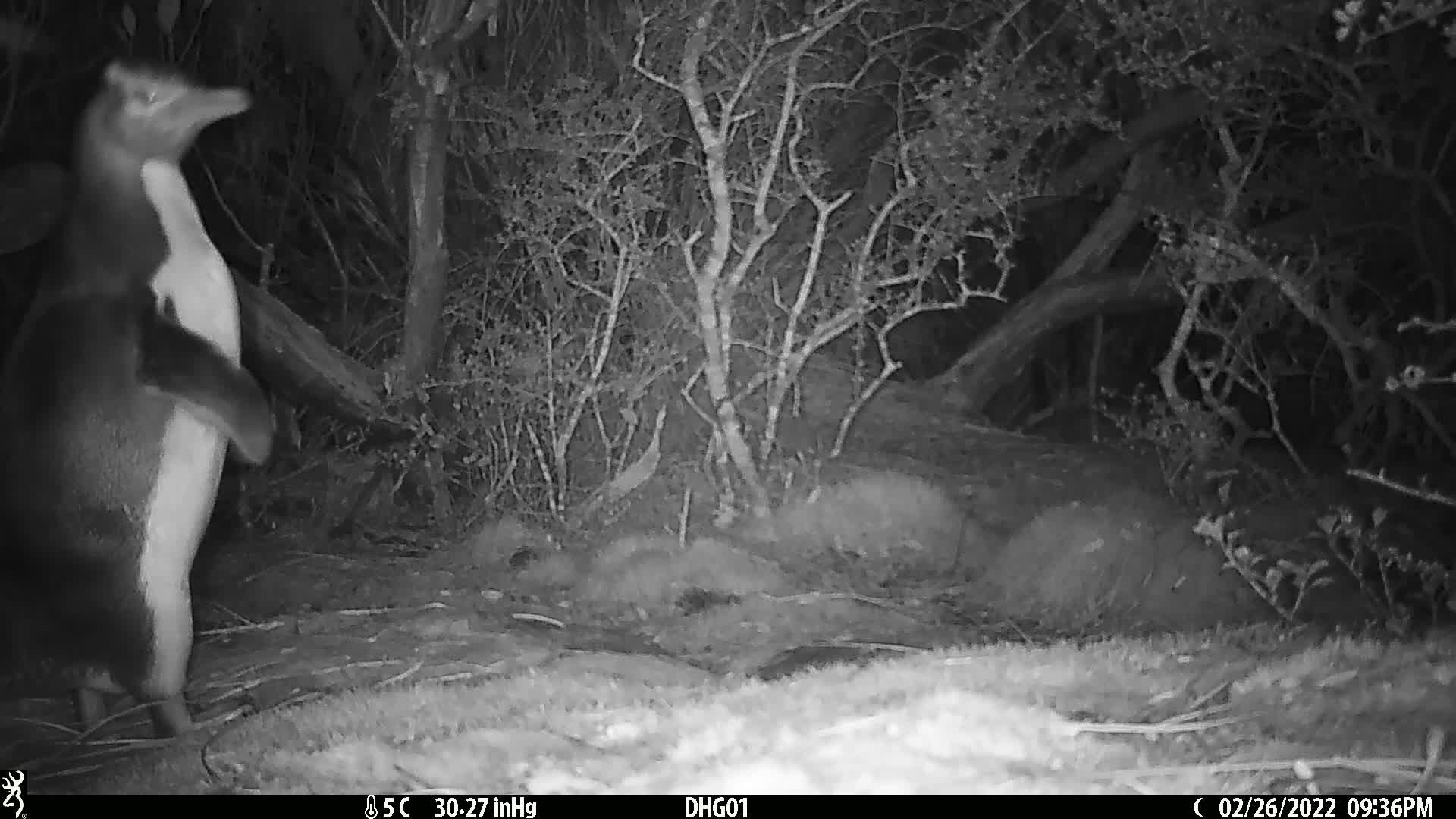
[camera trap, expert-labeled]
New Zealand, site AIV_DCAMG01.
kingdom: Animalia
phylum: Chordata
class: Aves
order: Sphenisciformes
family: Spheniscidae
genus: Megadyptes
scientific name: Megadyptes antipodes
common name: yellow-eyed penguin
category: yellow eyed penguin